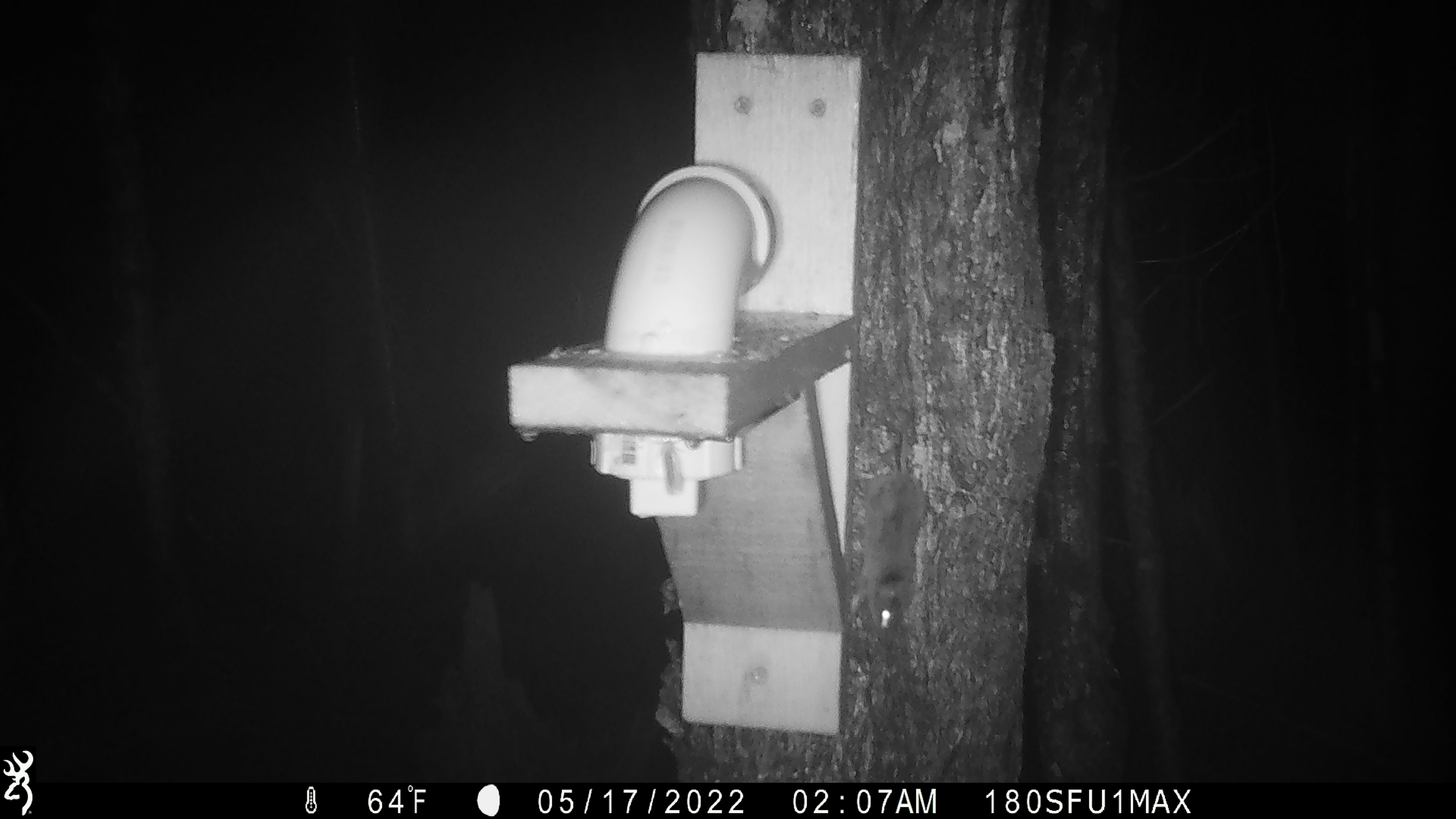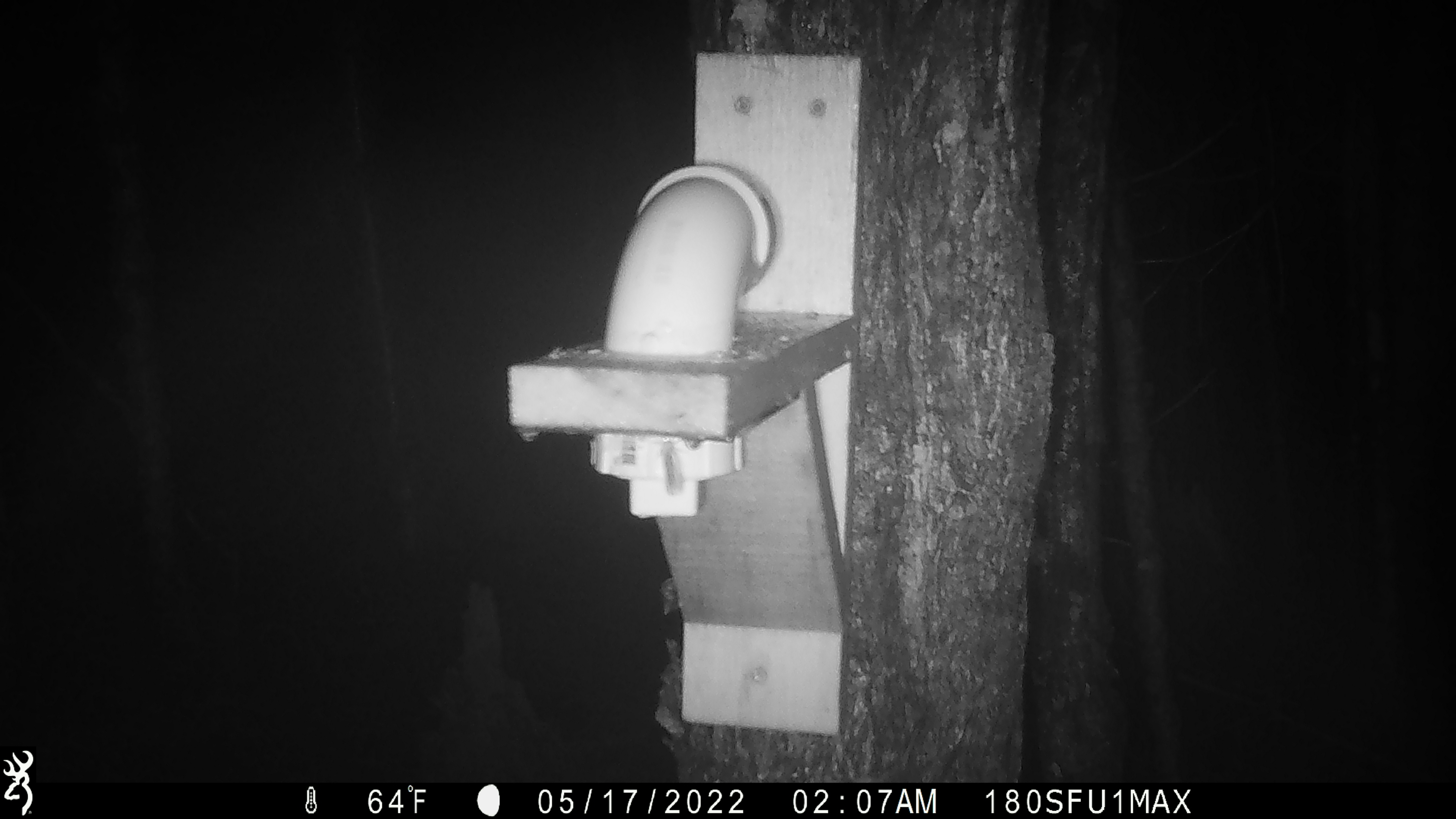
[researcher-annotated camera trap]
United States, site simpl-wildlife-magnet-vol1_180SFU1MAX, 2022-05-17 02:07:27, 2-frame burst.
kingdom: Animalia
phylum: Chordata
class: Mammalia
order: Rodentia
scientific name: Rodentia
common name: mouse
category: mouse sp.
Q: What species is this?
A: Mouse sp. (mouse) (Rodentia).